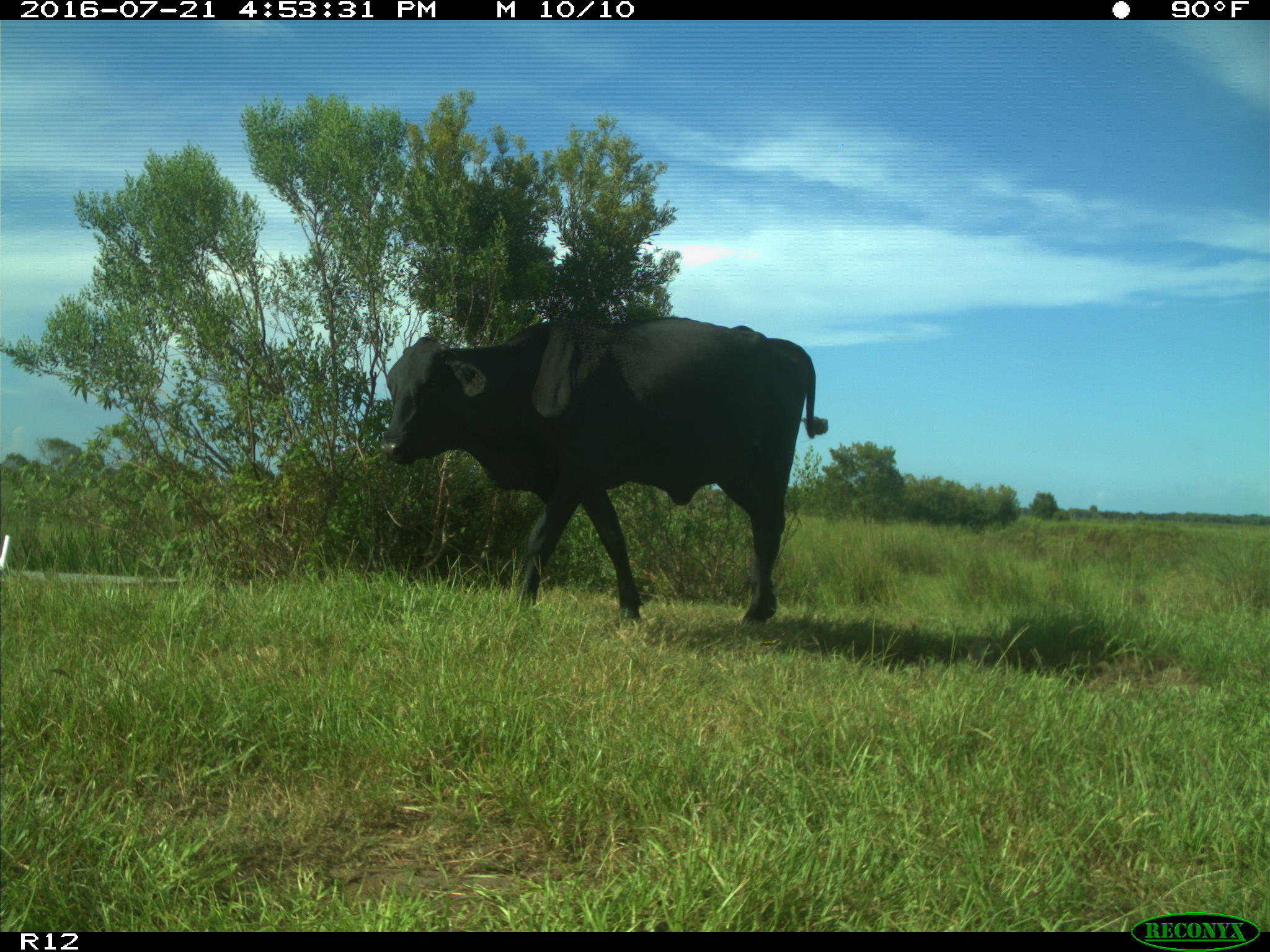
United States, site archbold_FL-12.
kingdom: Animalia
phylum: Chordata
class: Mammalia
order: Artiodactyla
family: Bovidae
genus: Bos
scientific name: Bos taurus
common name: domestic cow